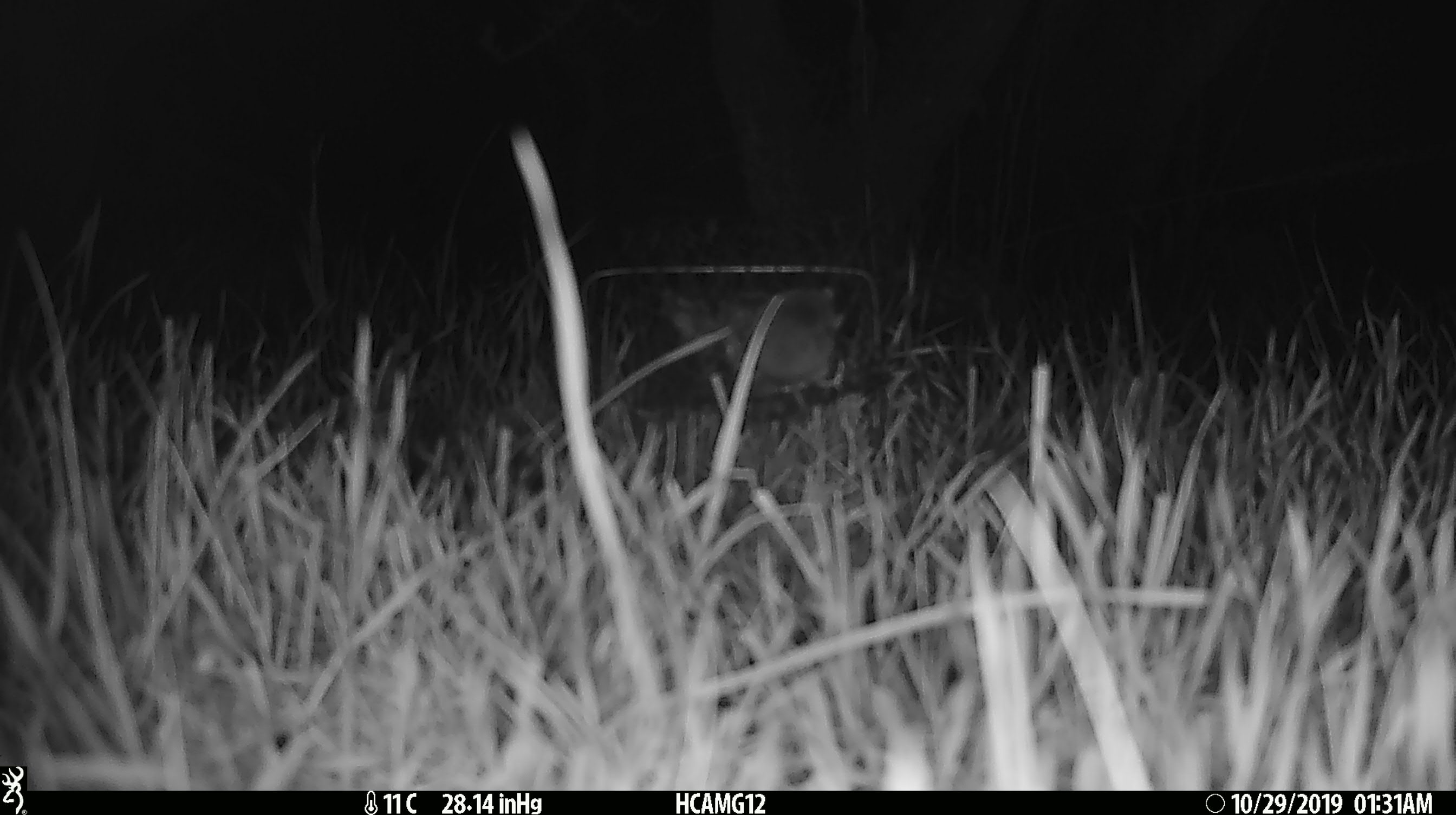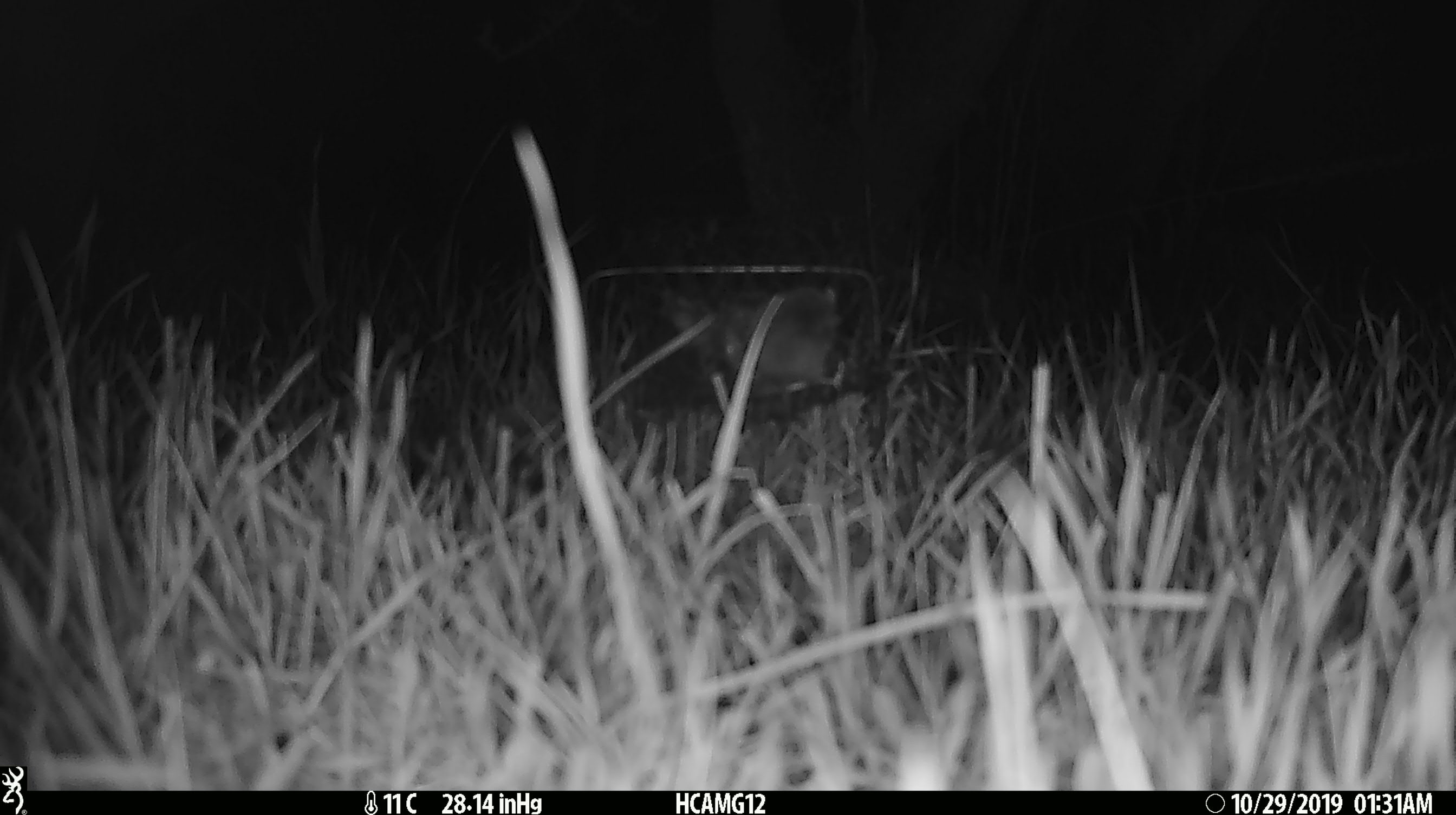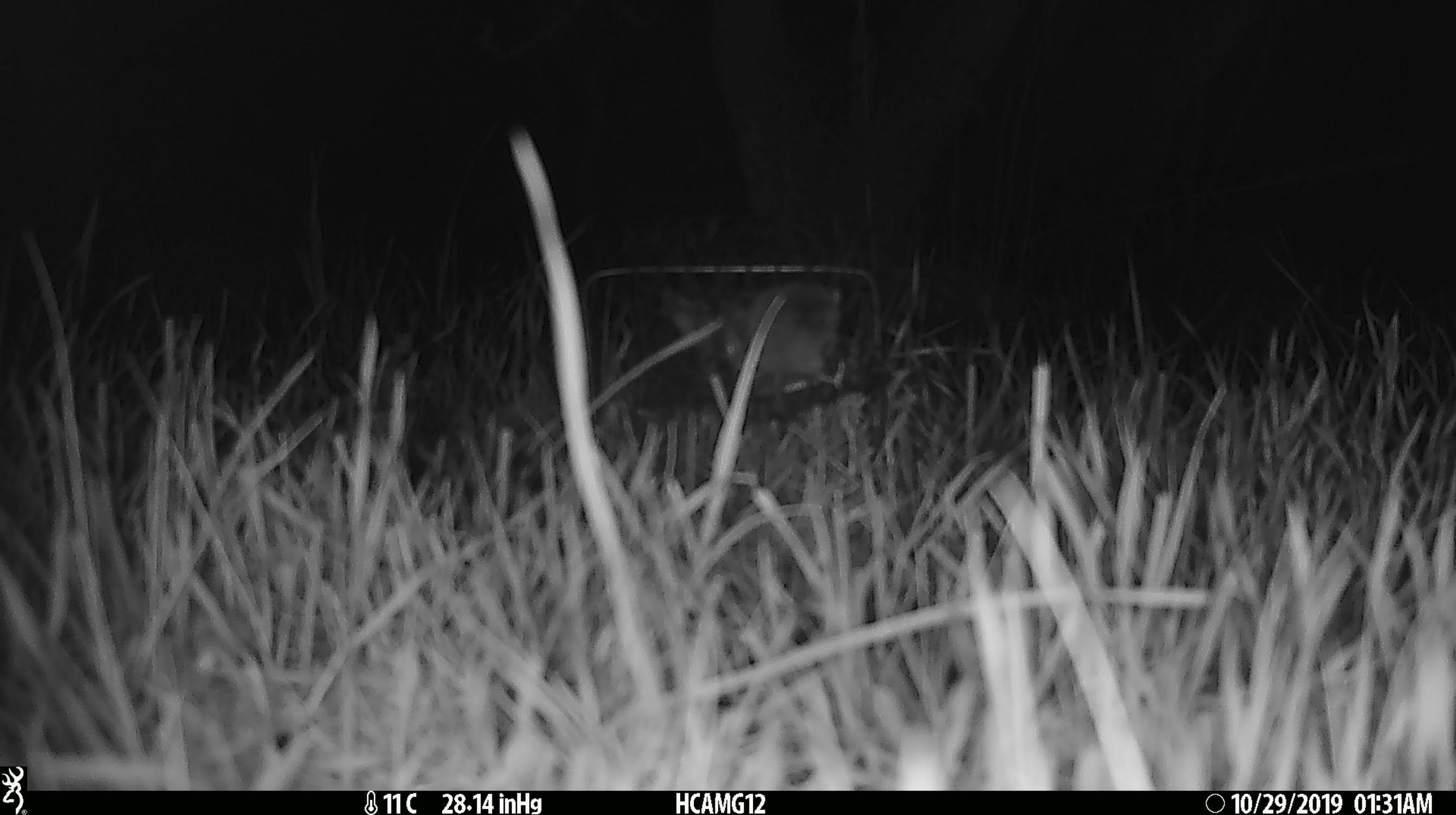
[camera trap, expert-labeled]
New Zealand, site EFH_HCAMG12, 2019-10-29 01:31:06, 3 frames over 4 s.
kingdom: Animalia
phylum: Chordata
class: Mammalia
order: Rodentia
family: Muridae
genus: Mus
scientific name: Mus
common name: mouse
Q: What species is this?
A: Mouse (Mus).